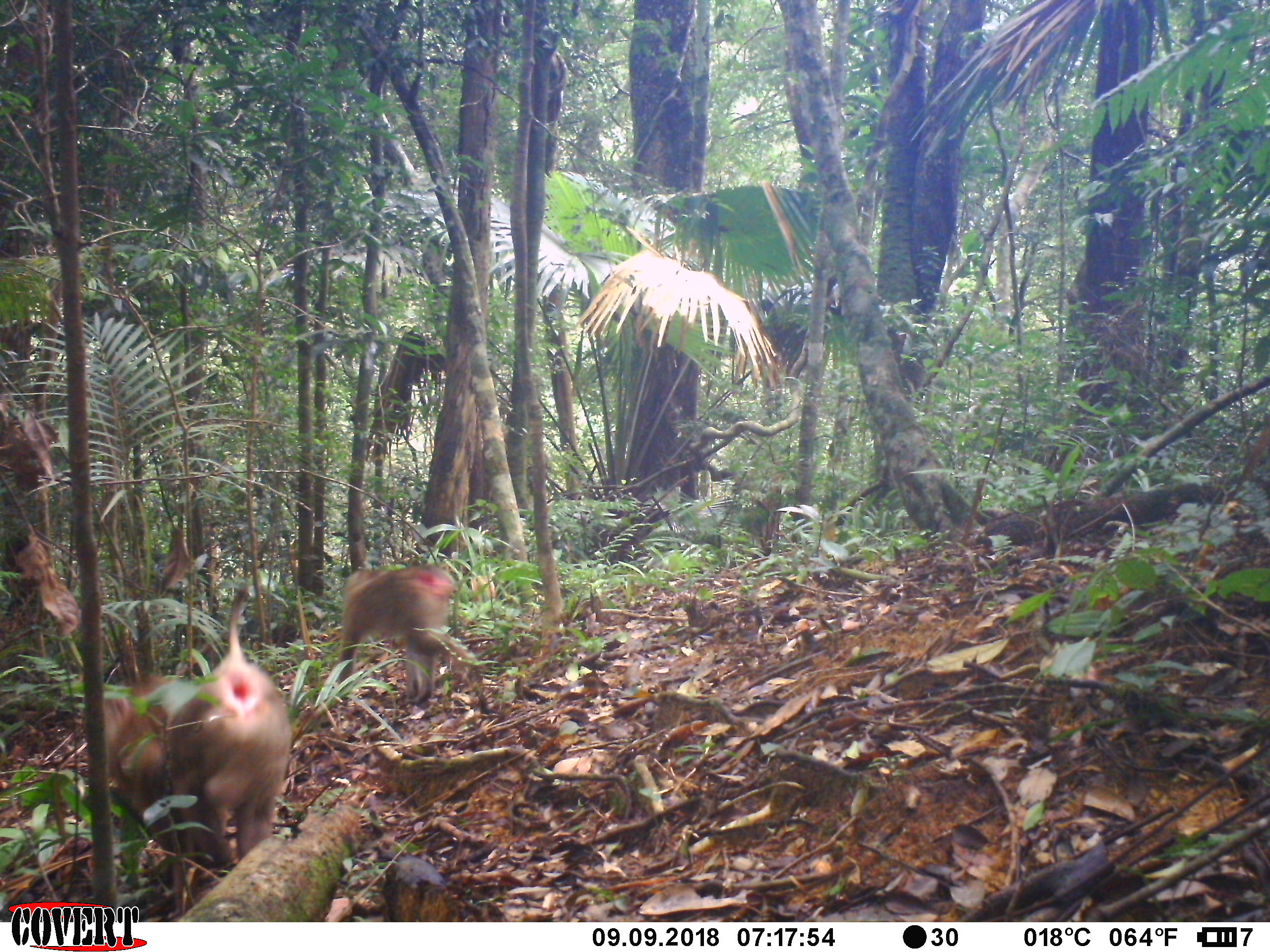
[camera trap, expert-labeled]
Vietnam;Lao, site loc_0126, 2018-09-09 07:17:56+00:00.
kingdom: Animalia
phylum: Chordata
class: Mammalia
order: Primates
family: Cercopithecidae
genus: Macaca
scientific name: Macaca nemestrina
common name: pig-tailed macaque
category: pig tailed macaque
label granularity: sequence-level